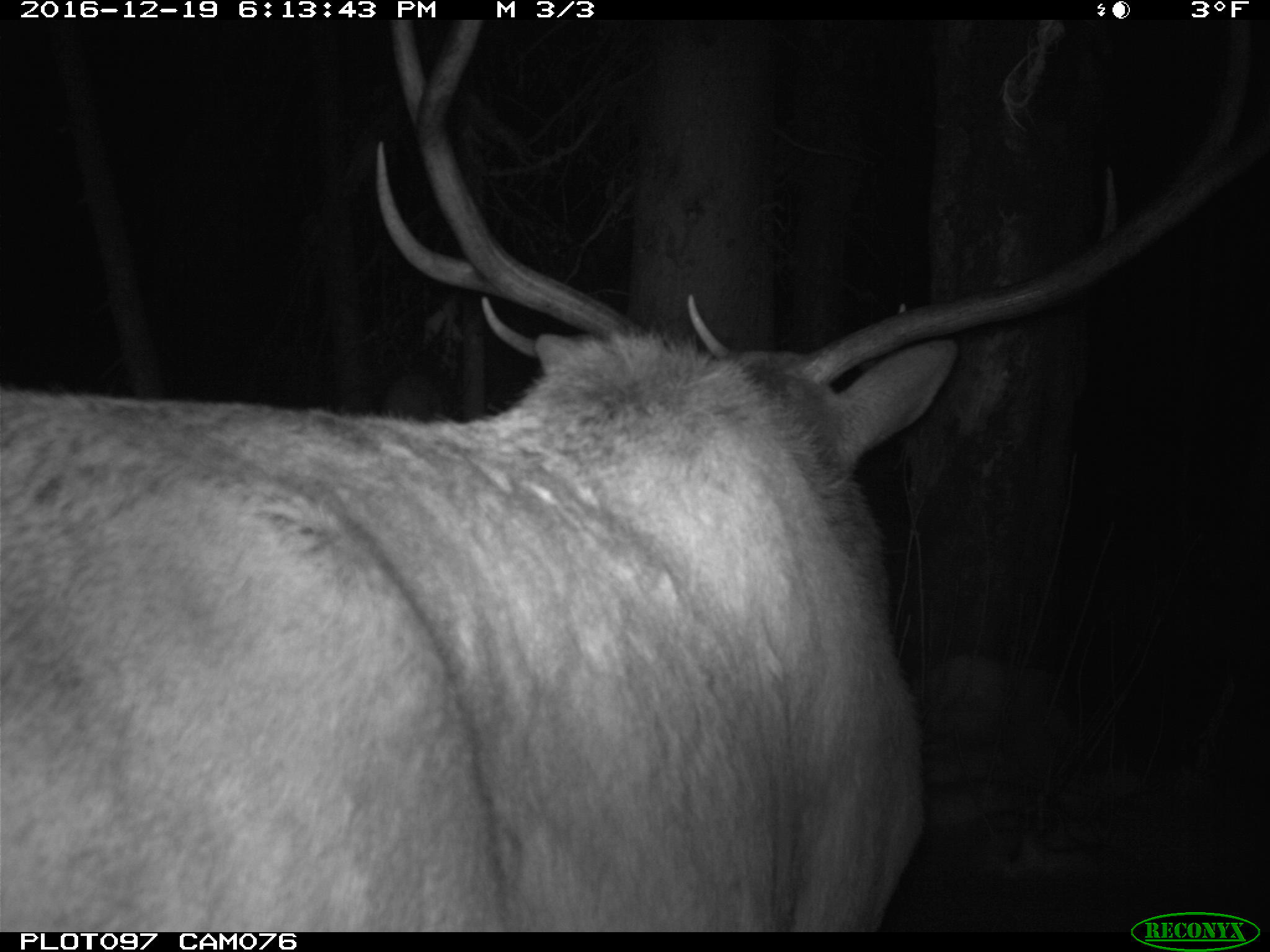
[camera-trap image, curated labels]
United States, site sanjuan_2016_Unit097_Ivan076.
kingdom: Animalia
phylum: Chordata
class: Mammalia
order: Artiodactyla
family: Cervidae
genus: Cervus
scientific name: Cervus elaphus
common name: red deer